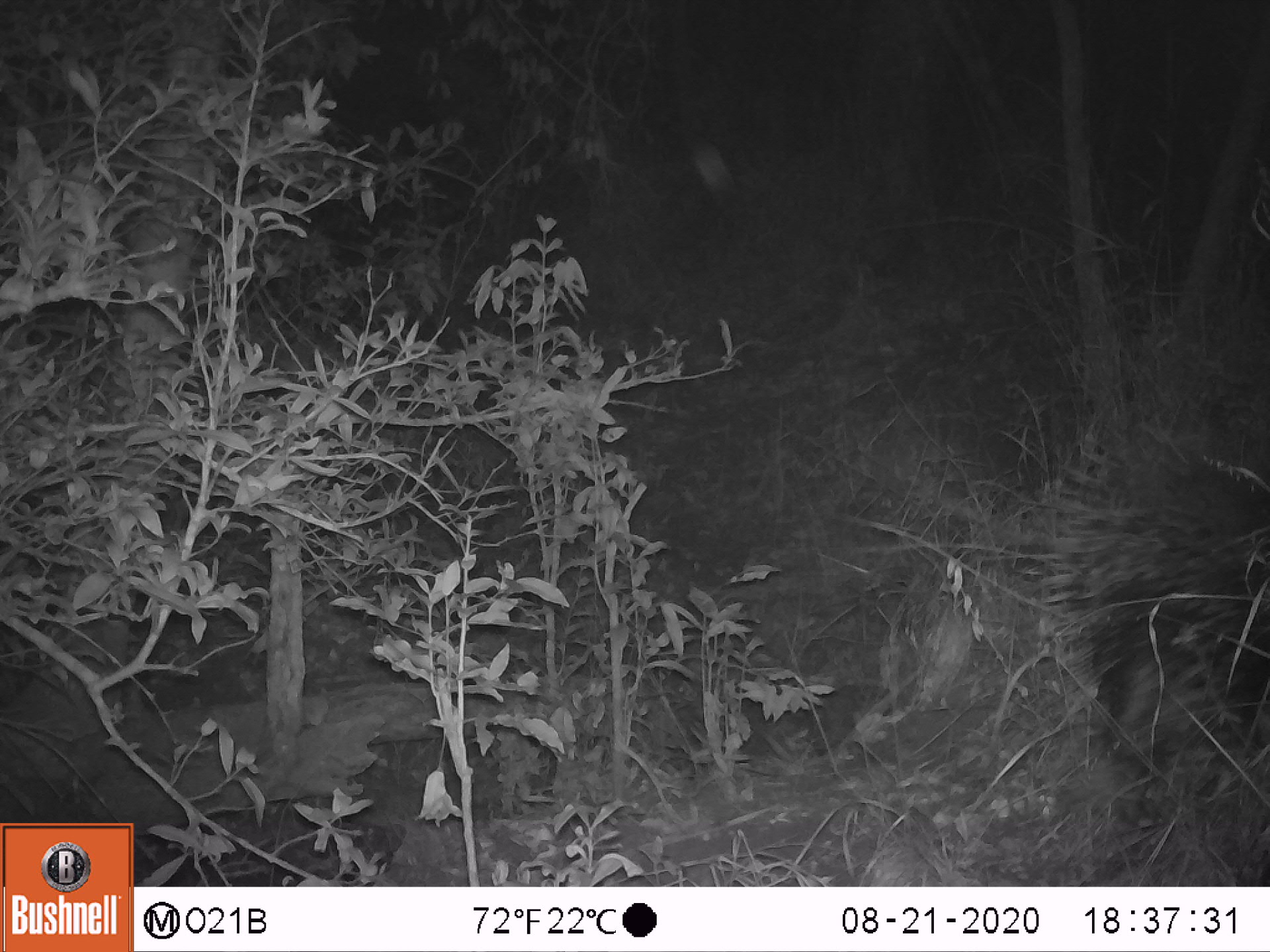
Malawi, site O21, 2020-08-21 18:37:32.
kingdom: Animalia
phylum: Chordata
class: Mammalia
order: Rodentia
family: Hystricidae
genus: Hystrix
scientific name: Hystrix africaeaustralis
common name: cape porcupine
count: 1